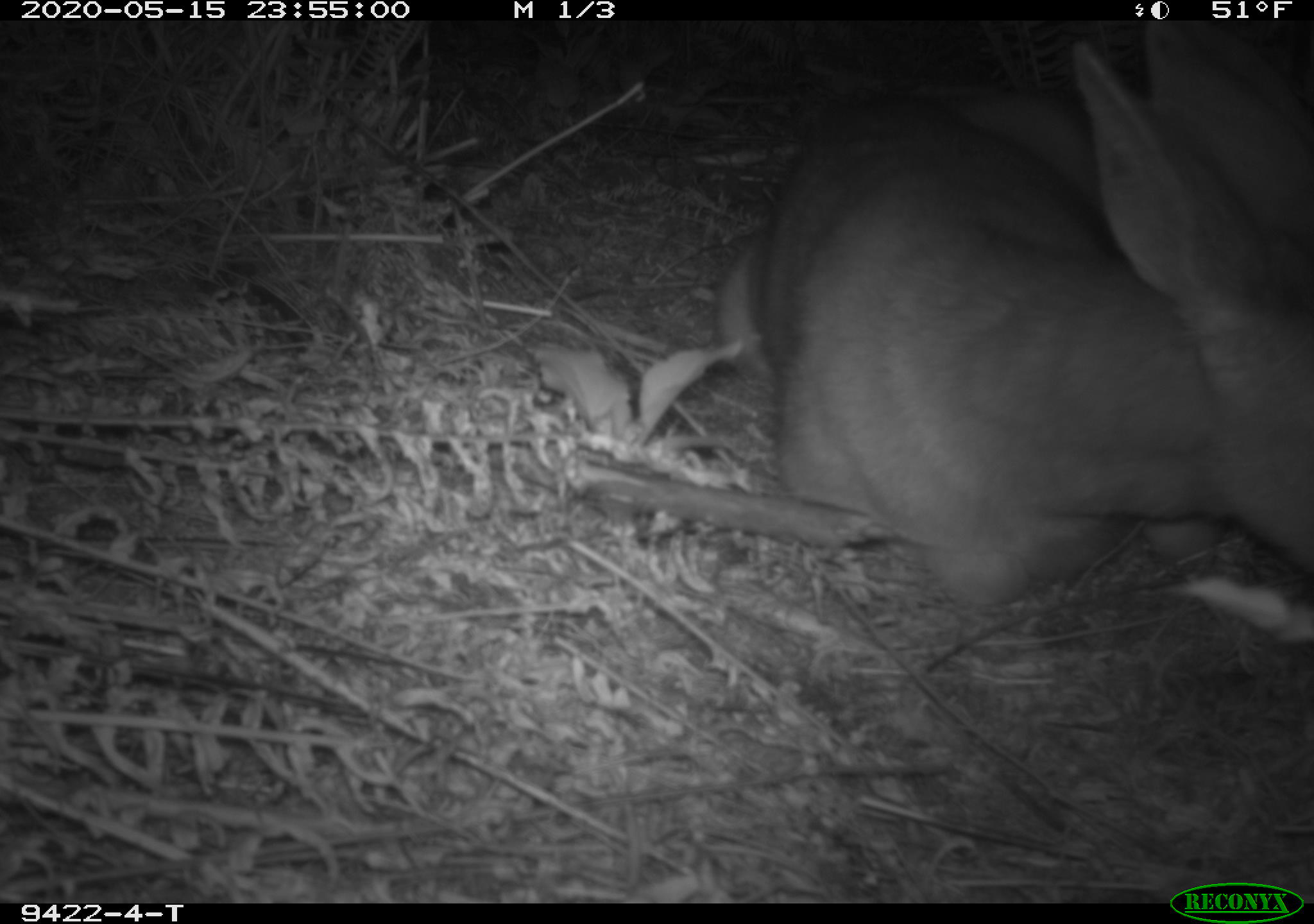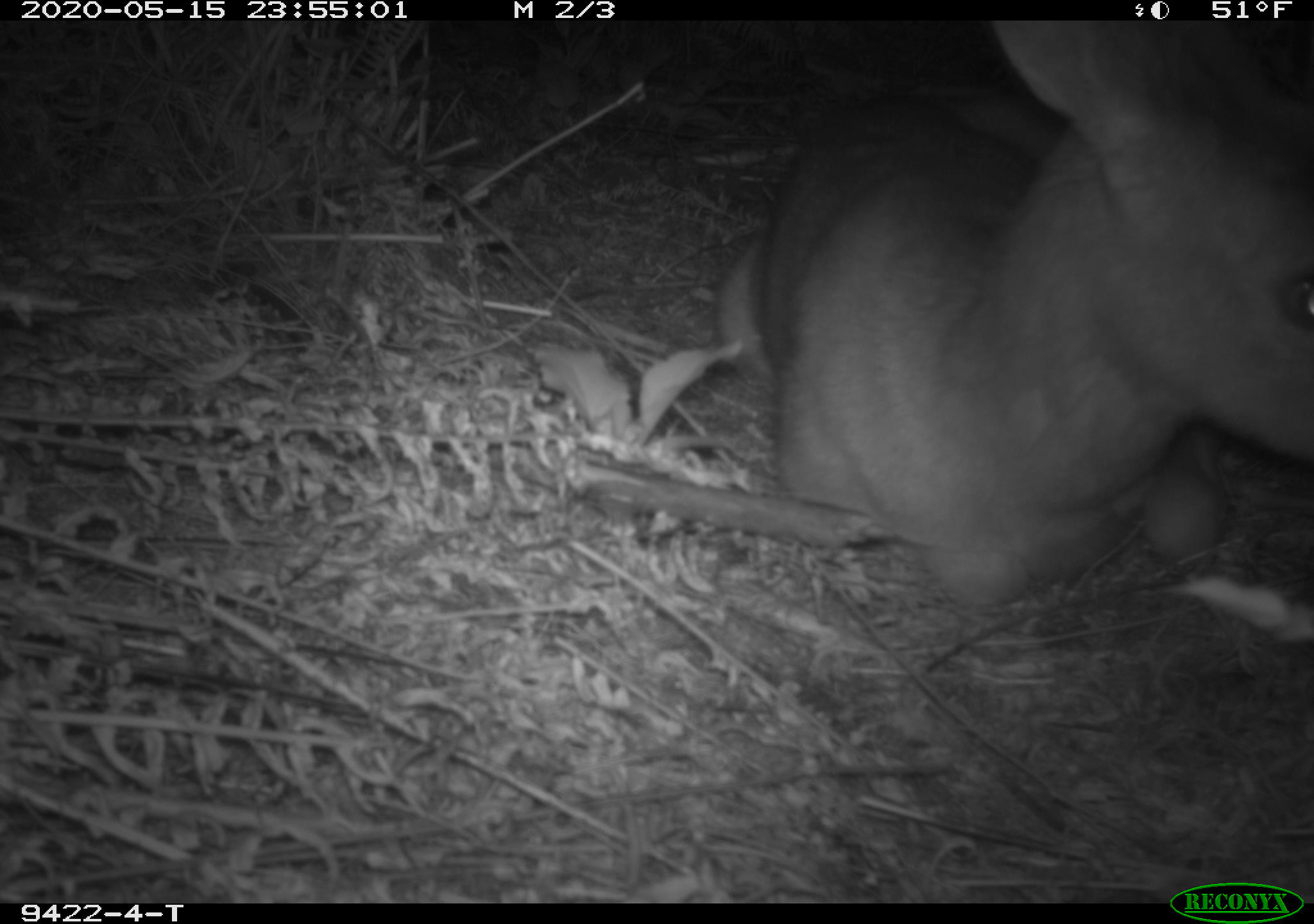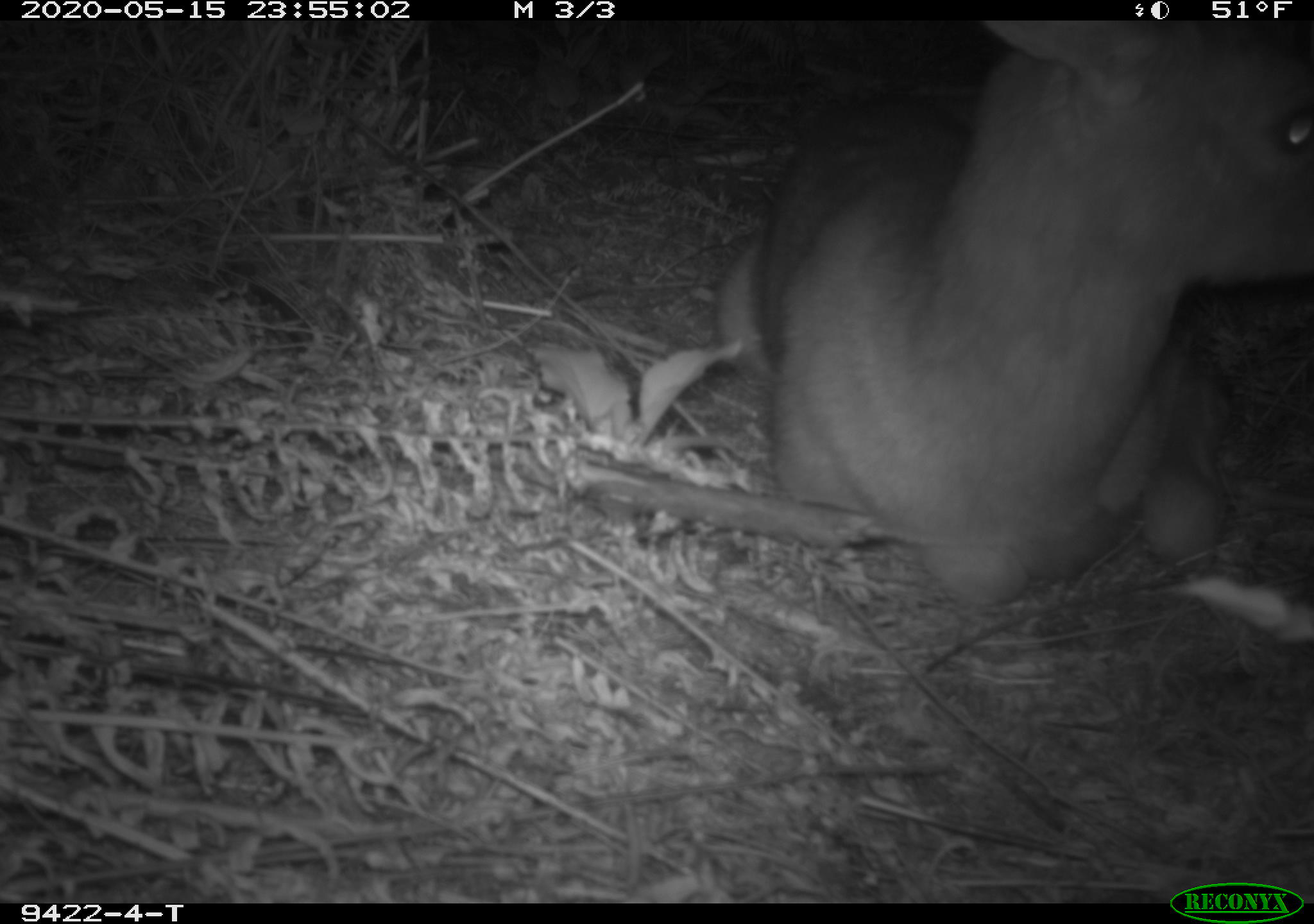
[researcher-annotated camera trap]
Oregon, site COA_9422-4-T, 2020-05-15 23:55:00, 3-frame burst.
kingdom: Animalia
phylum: Chordata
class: Mammalia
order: Artiodactyla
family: Cervidae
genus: Odocoileus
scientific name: Odocoileus hemionus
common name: black-tailed deer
Black-tailed deer (Odocoileus hemionus).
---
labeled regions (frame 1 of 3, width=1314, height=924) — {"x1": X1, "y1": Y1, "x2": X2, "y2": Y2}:
black-tailed deer: {"x1": 693, "y1": 28, "x2": 1309, "y2": 621}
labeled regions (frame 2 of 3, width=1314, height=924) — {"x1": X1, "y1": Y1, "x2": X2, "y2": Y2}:
black-tailed deer: {"x1": 698, "y1": 31, "x2": 1305, "y2": 619}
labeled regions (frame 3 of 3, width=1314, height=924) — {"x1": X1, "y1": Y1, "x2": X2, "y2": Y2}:
black-tailed deer: {"x1": 704, "y1": 31, "x2": 1309, "y2": 617}